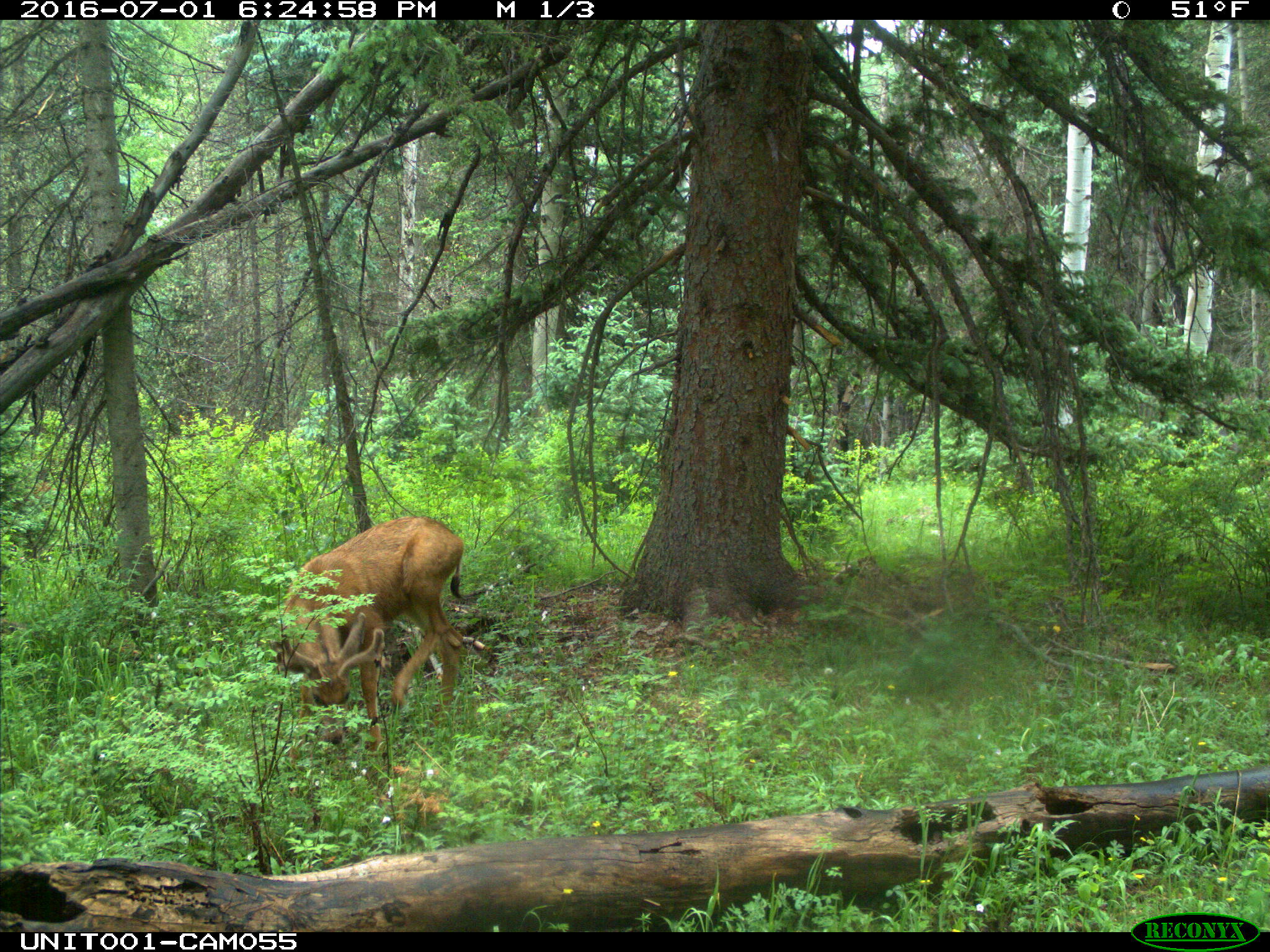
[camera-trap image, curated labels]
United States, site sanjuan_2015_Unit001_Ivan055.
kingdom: Animalia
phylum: Chordata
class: Mammalia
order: Artiodactyla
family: Cervidae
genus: Odocoileus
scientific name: Odocoileus hemionus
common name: mule deer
Odocoileus hemionus (mule deer).